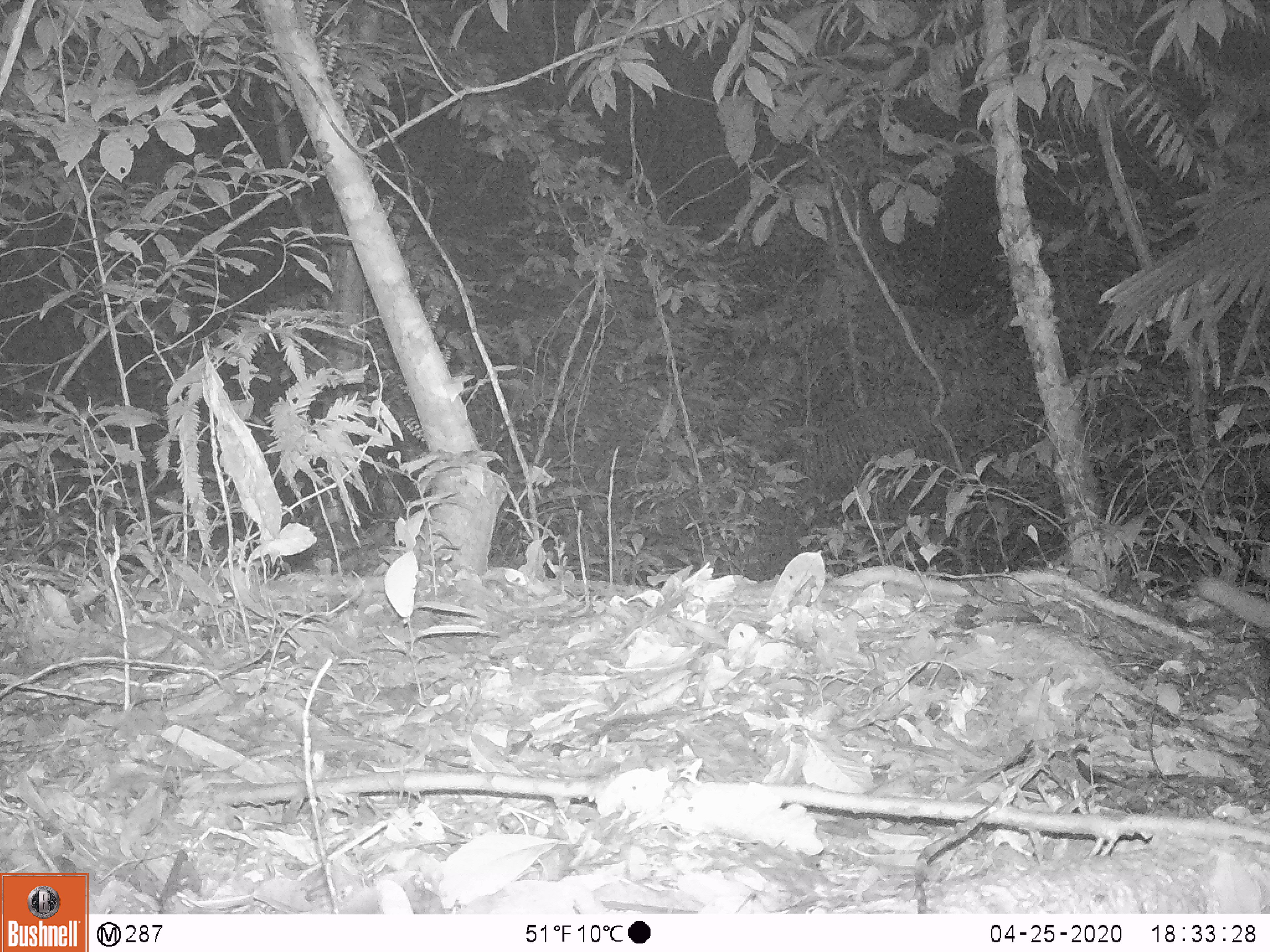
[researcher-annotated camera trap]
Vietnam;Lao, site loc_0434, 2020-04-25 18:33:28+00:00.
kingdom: Animalia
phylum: Chordata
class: Mammalia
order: Carnivora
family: Viverridae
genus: Paguma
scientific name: Paguma larvata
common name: masked palm civet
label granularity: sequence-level